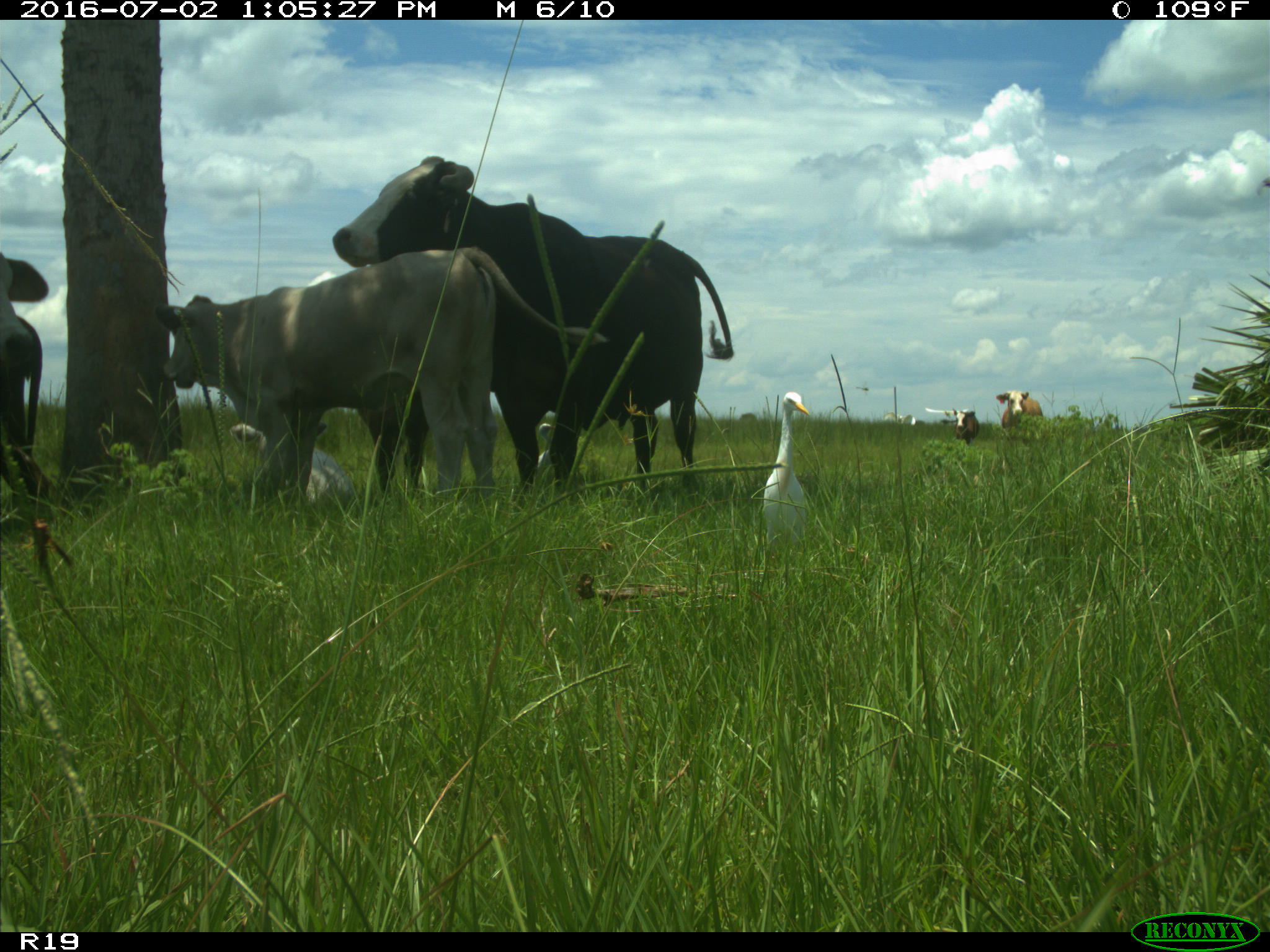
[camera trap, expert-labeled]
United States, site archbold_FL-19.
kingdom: Animalia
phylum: Chordata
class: Mammalia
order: Artiodactyla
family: Bovidae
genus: Bos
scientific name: Bos taurus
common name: domestic cow